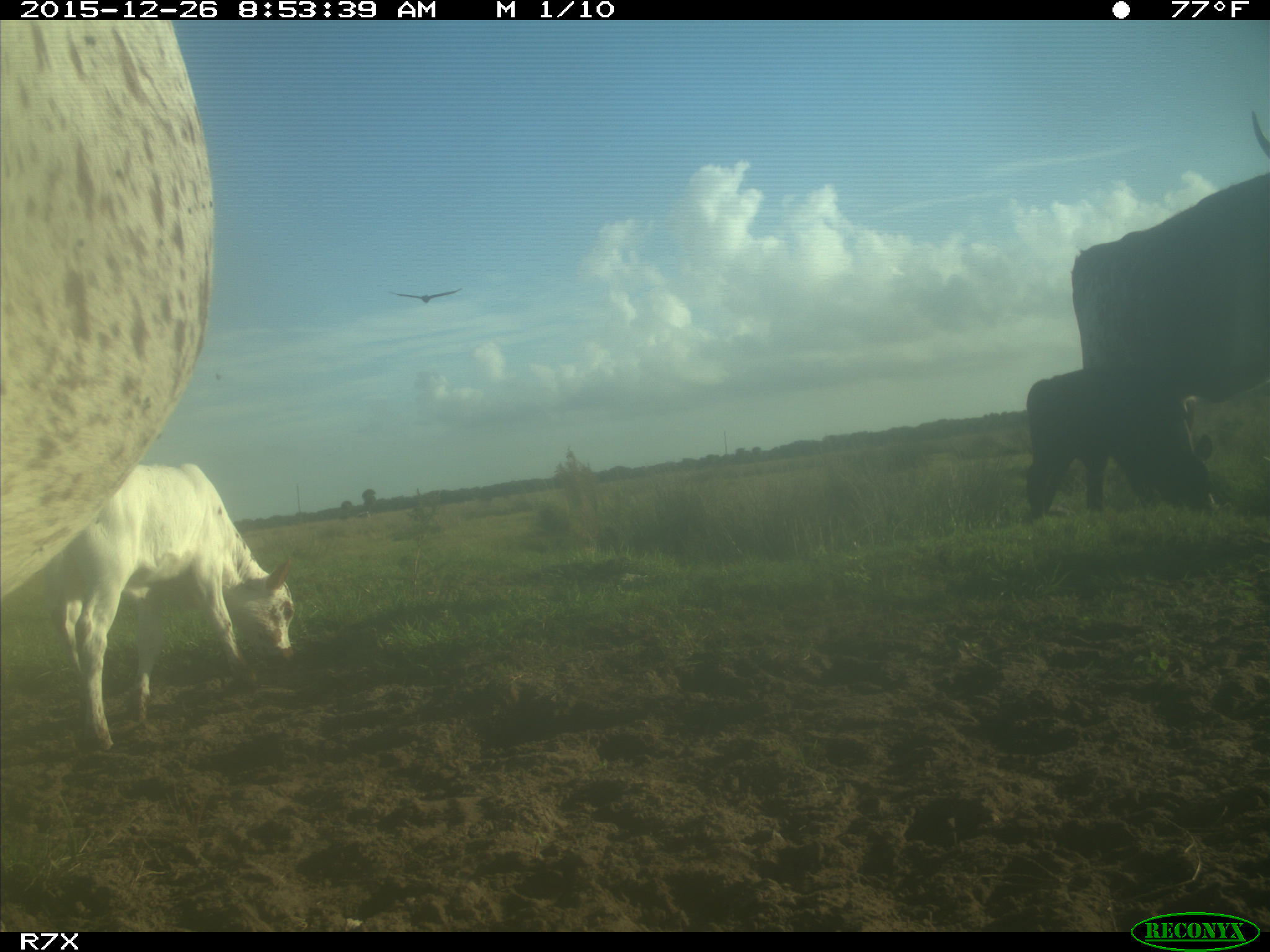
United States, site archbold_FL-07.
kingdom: Animalia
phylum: Chordata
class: Mammalia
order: Artiodactyla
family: Bovidae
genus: Bos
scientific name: Bos taurus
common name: domestic cow